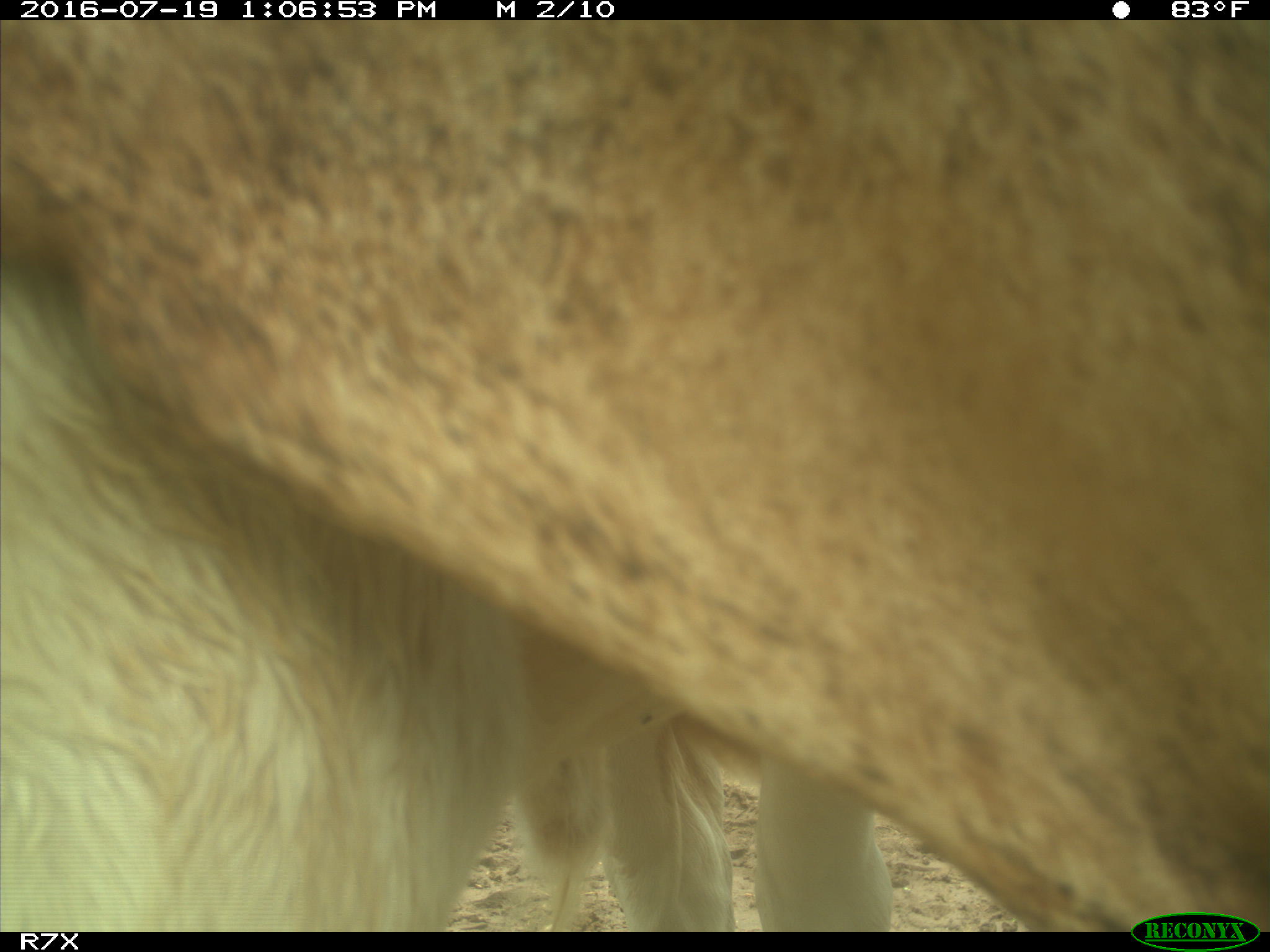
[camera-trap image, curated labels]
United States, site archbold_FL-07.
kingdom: Animalia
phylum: Chordata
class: Mammalia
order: Artiodactyla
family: Bovidae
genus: Bos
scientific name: Bos taurus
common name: domestic cow